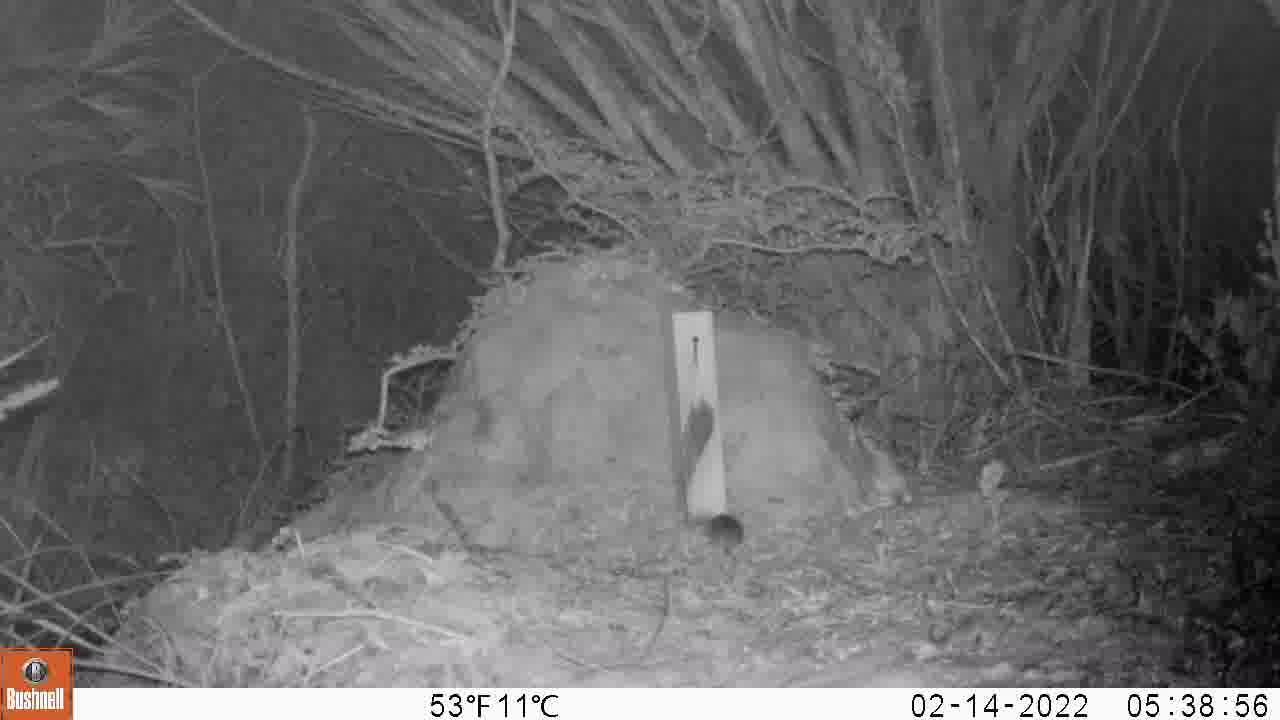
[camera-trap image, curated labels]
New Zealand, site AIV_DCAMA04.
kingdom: Animalia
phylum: Chordata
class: Mammalia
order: Rodentia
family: Muridae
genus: Mus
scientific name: Mus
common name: mouse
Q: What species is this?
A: Mouse (Mus).